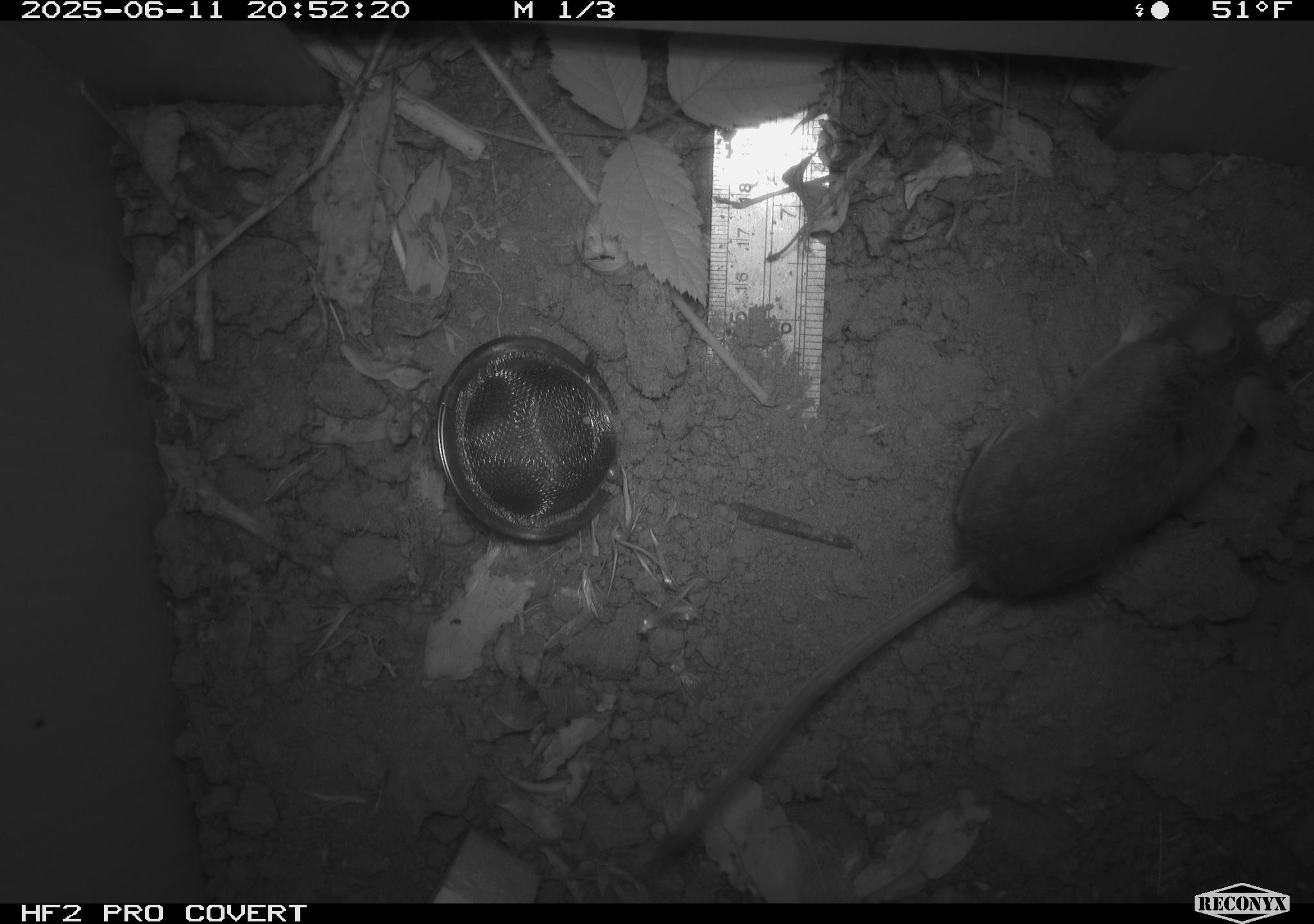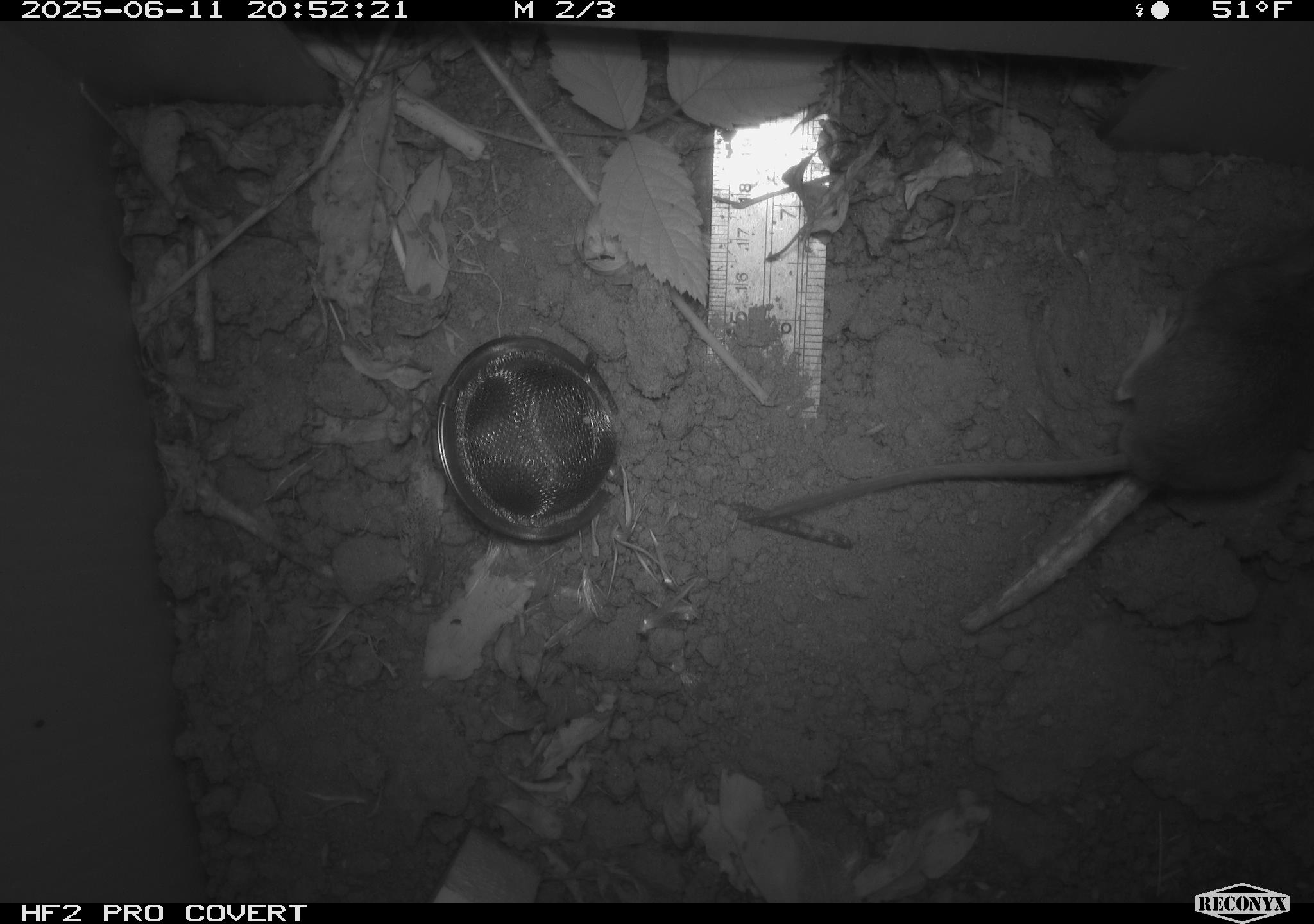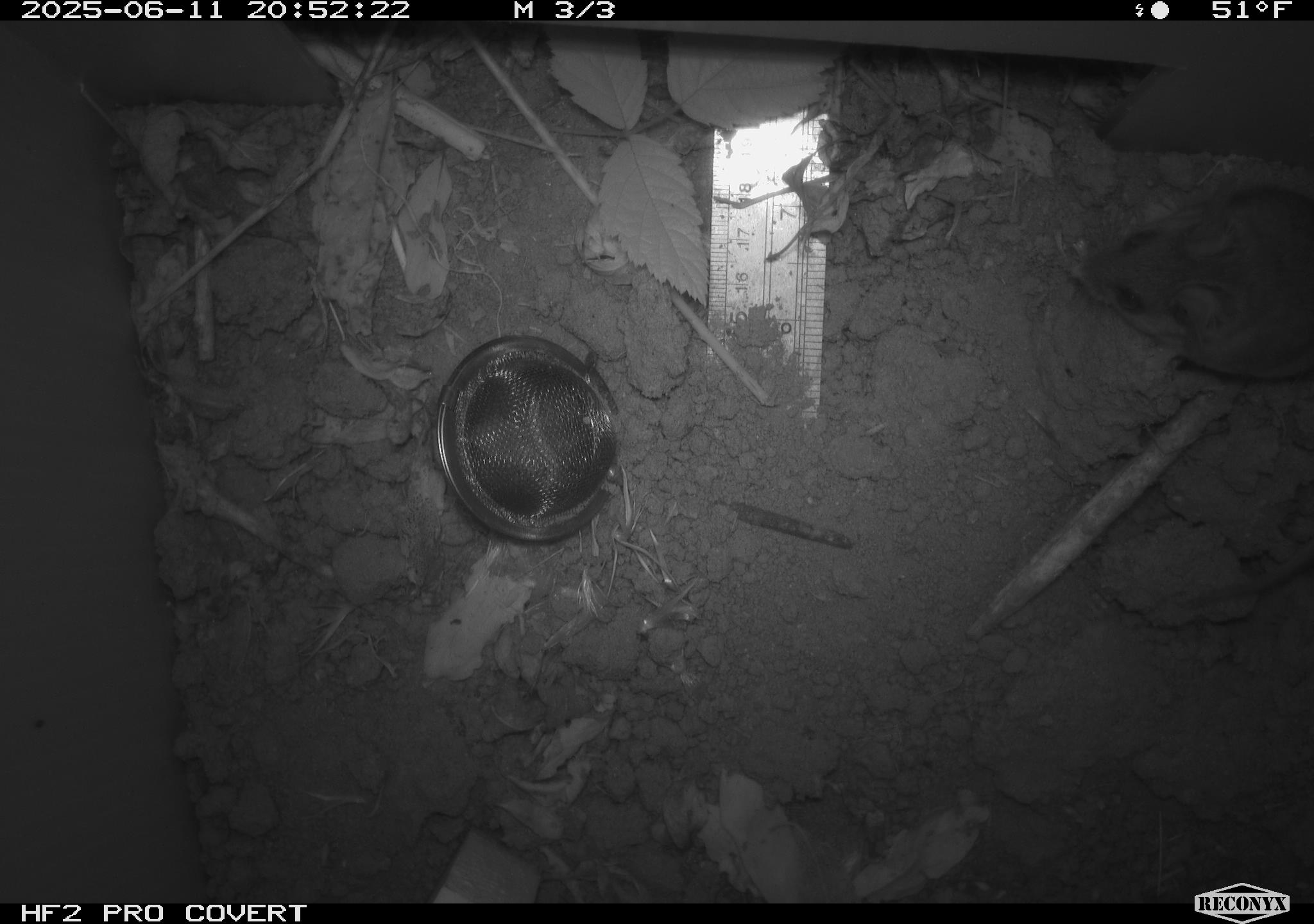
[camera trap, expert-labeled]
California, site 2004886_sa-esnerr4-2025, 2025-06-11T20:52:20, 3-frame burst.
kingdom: Animalia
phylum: Chordata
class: Mammalia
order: Rodentia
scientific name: Rodentia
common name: rodent